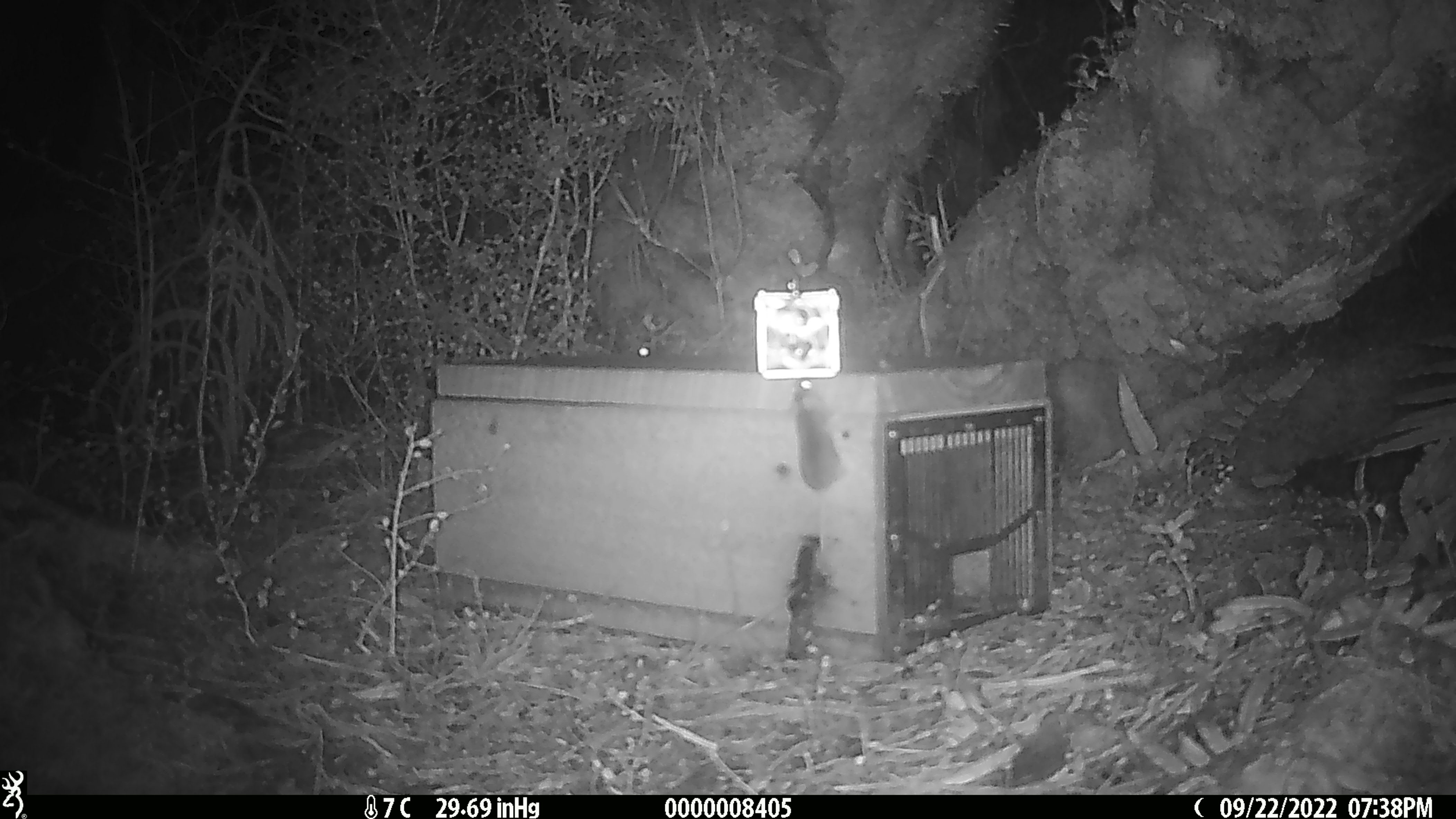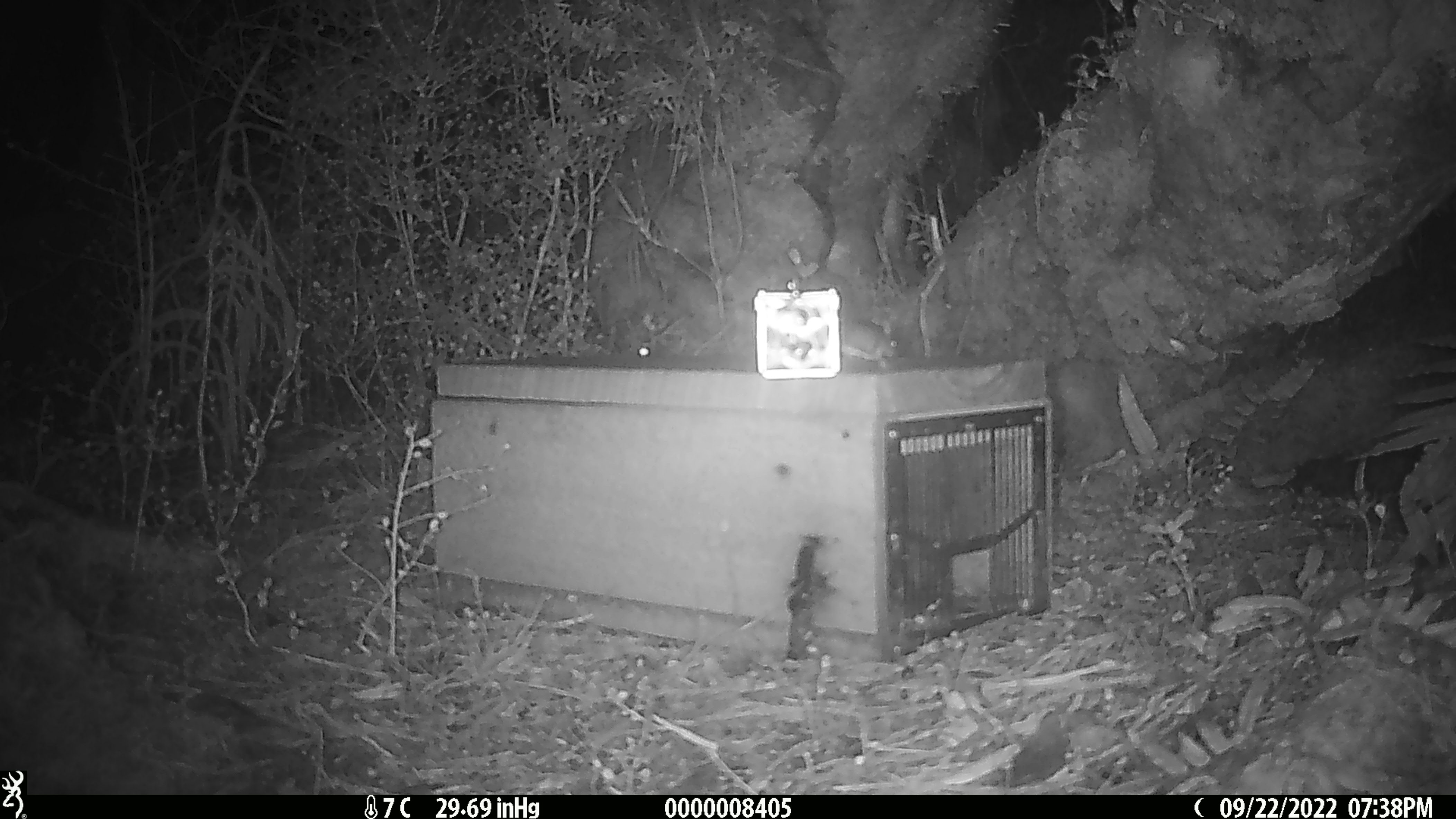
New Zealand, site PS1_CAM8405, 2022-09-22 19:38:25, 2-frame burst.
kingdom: Animalia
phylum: Chordata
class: Mammalia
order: Rodentia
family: Muridae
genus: Mus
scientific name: Mus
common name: mouse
Mouse (Mus).